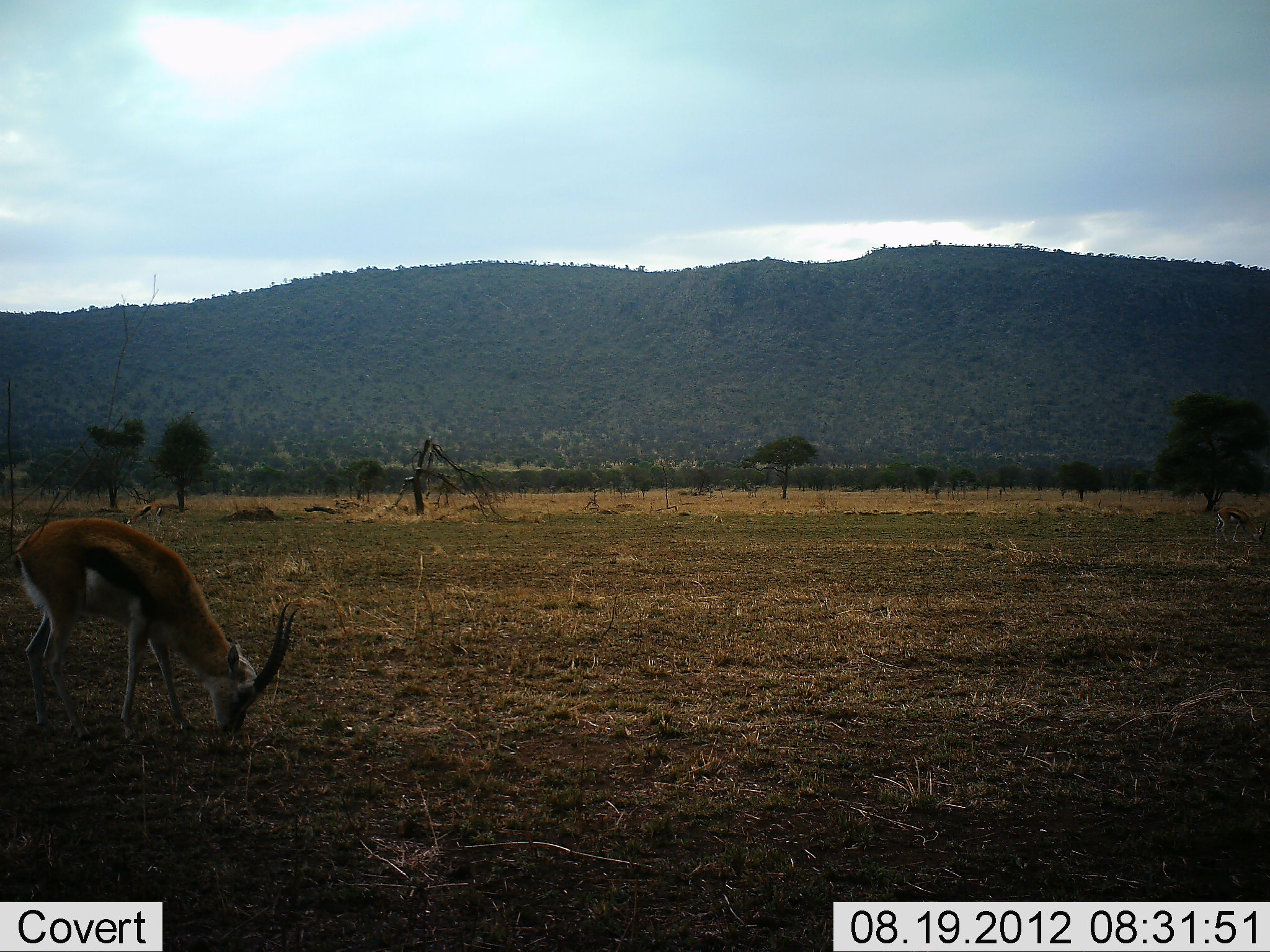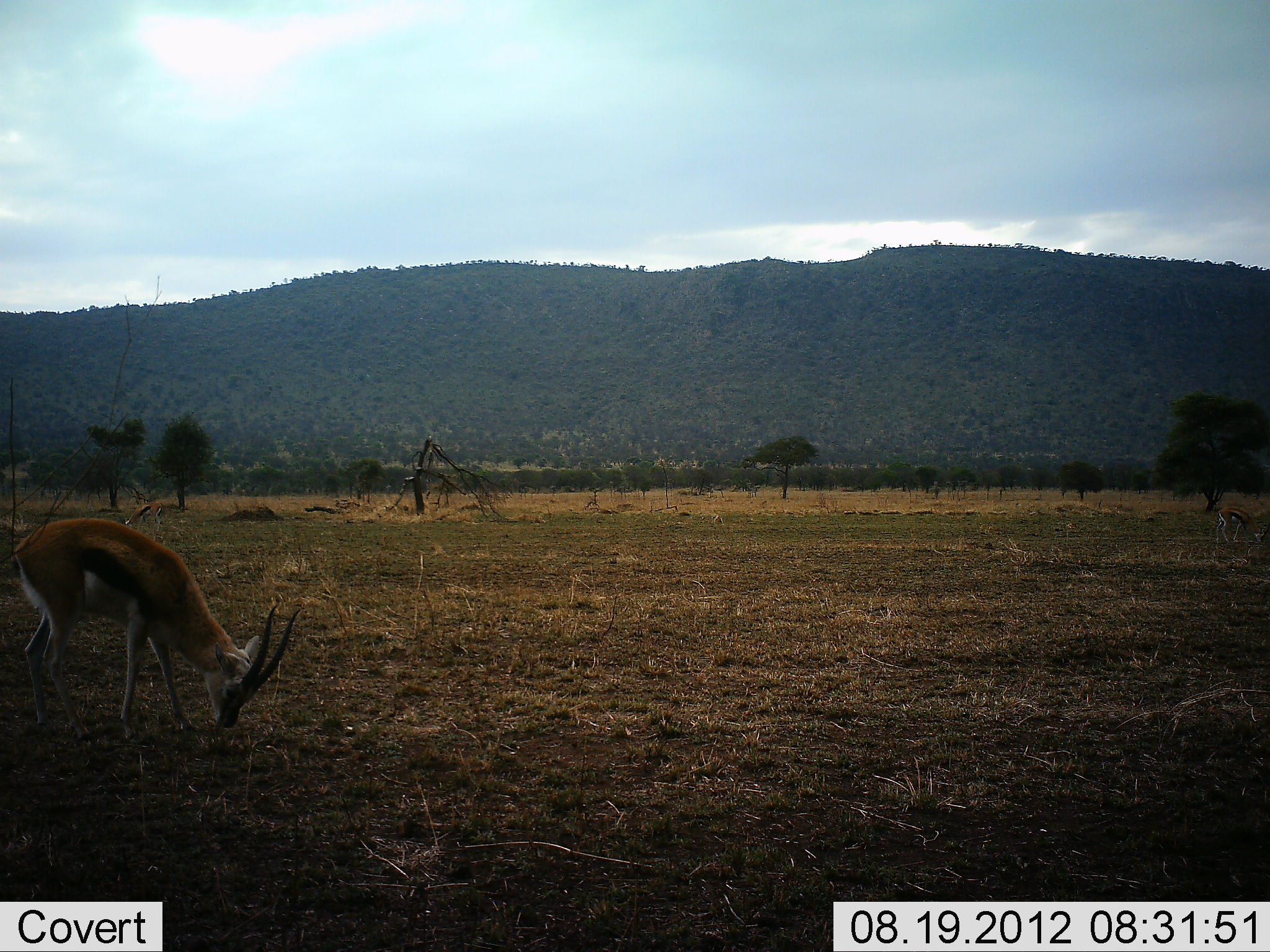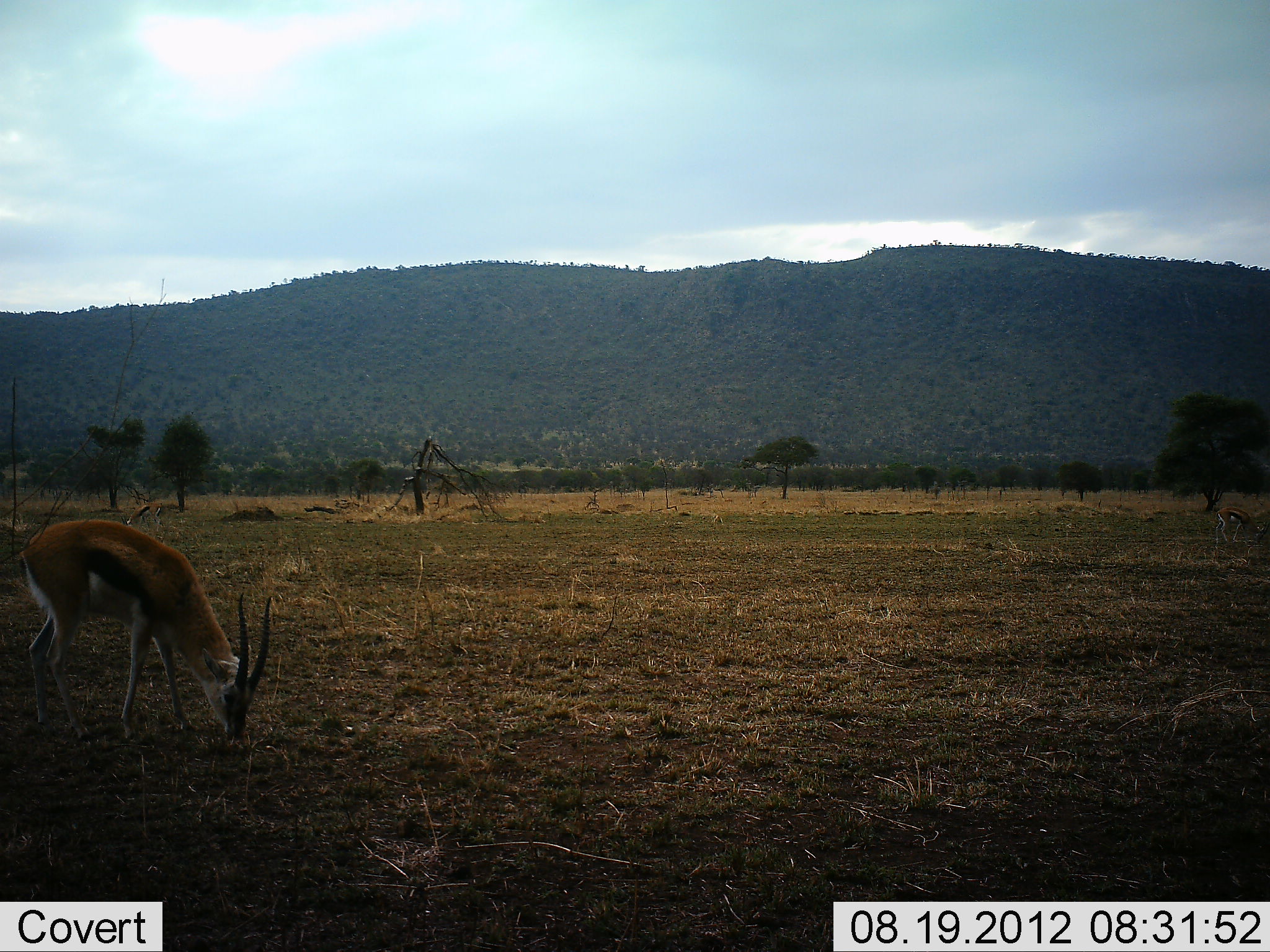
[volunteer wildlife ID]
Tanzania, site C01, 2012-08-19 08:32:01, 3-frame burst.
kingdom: Animalia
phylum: Chordata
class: Mammalia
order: Artiodactyla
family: Bovidae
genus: Eudorcas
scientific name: Eudorcas thomsonii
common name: thomson's gazelle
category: gazellethomsons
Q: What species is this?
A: Gazellethomsons (thomson's gazelle) (Eudorcas thomsonii).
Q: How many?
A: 1.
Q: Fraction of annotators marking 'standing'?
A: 40%.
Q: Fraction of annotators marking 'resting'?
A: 0%.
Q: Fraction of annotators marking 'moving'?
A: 0%.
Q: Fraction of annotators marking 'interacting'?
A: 0%.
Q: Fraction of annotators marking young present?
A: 0%.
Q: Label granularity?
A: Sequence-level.